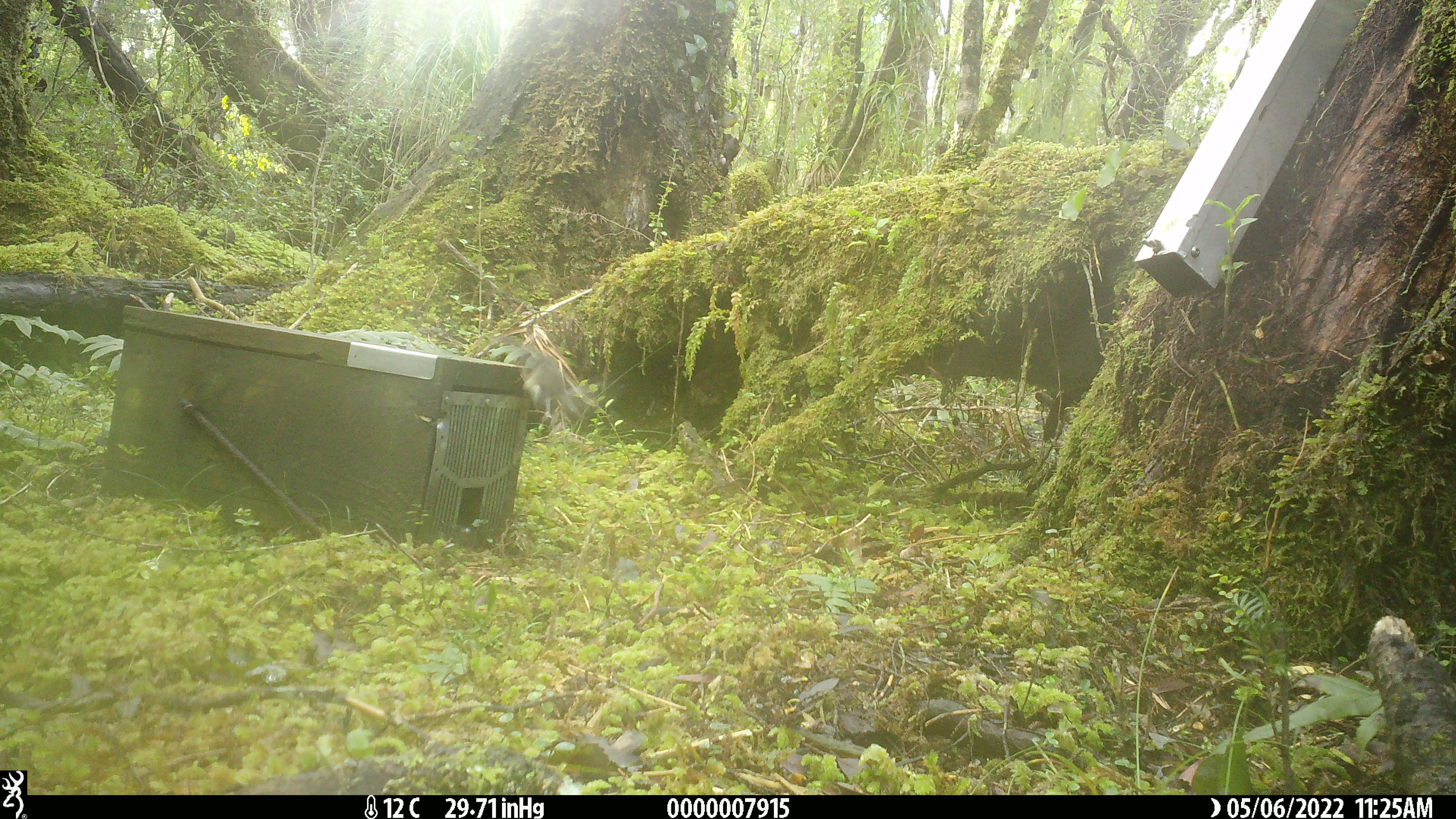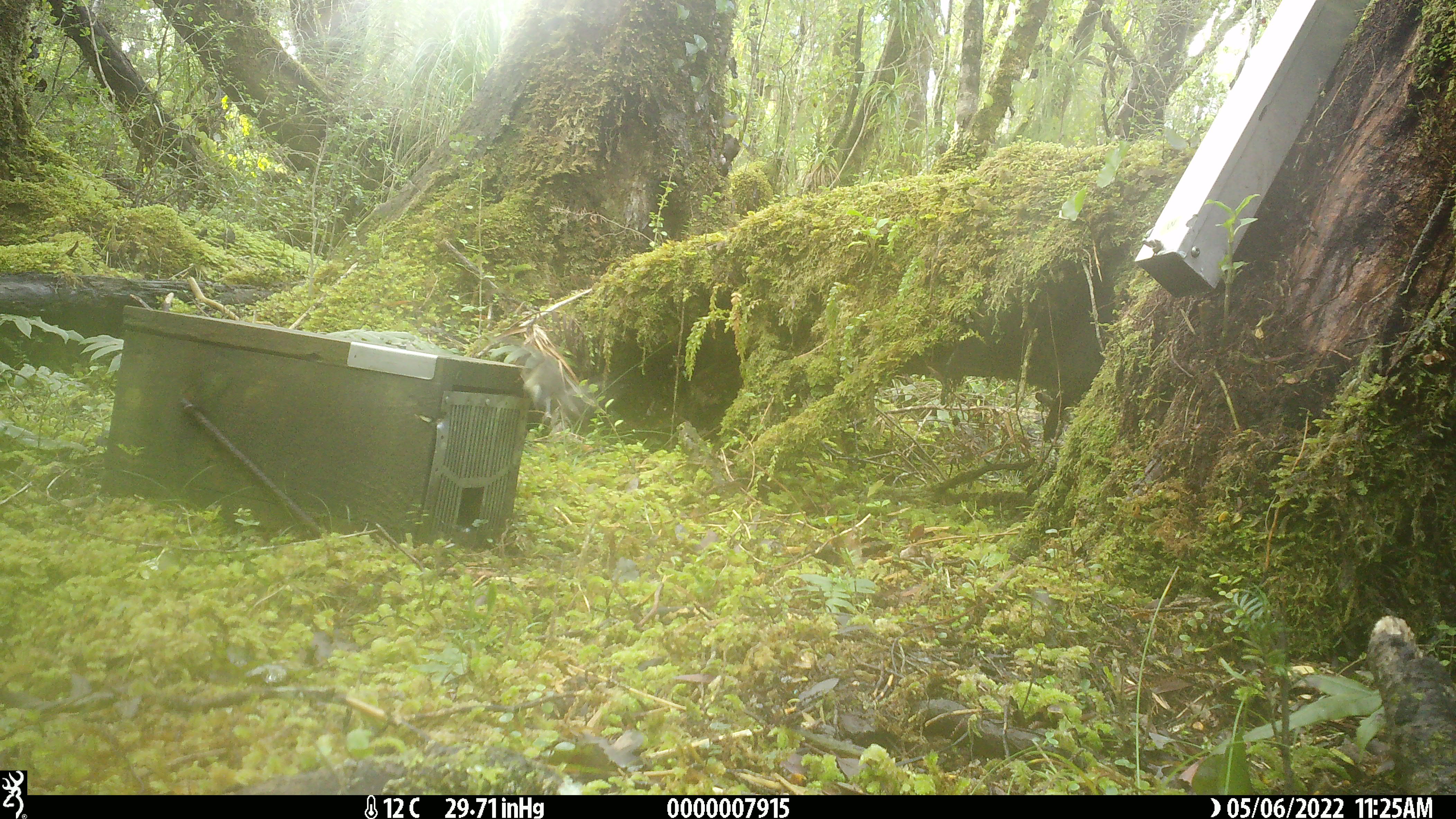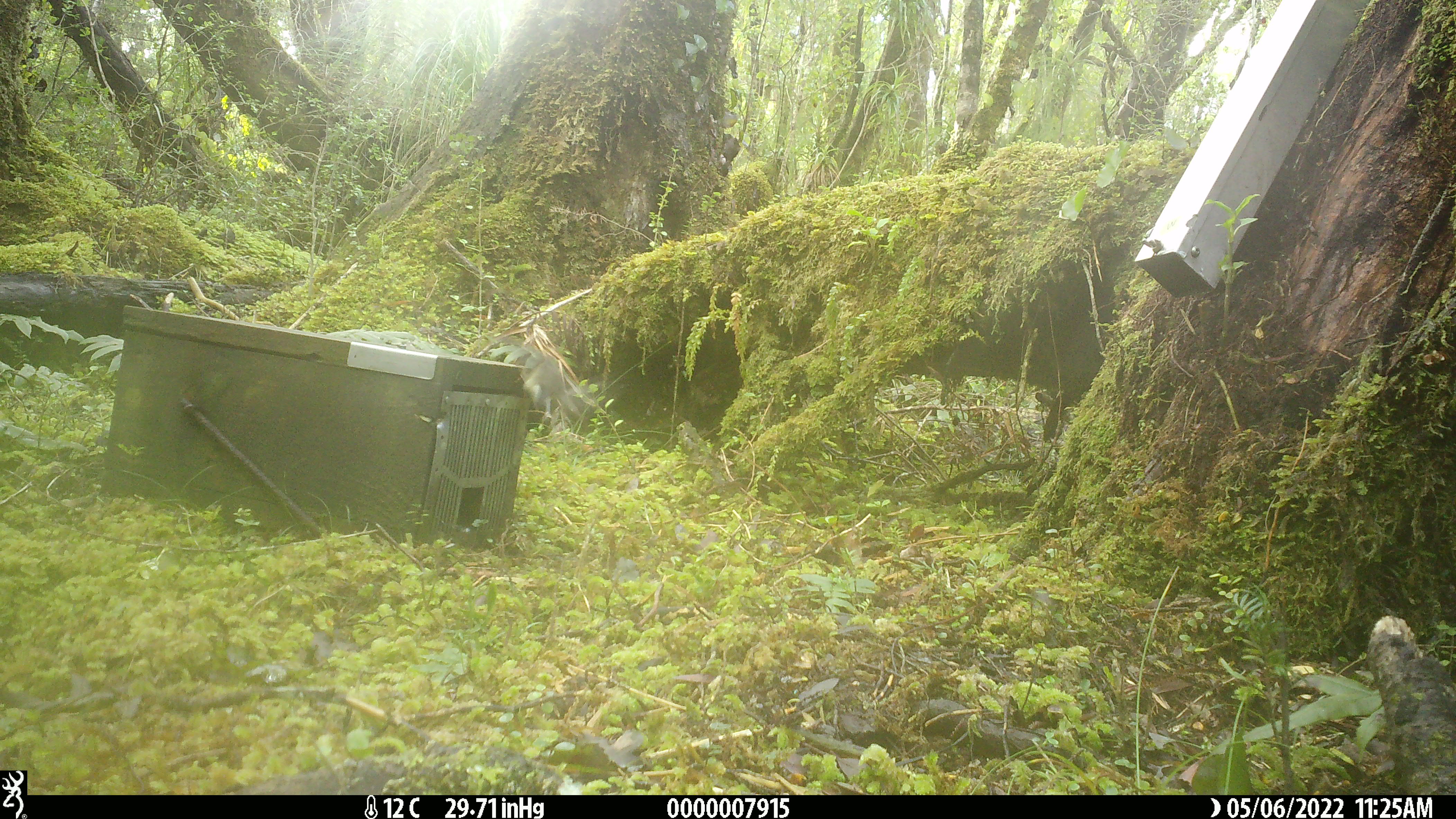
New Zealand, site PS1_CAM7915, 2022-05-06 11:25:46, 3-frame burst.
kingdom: Animalia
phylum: Chordata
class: Aves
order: Passeriformes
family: Petroicidae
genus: Petroica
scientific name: Petroica macrocephala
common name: tomtit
Tomtit (Petroica macrocephala).